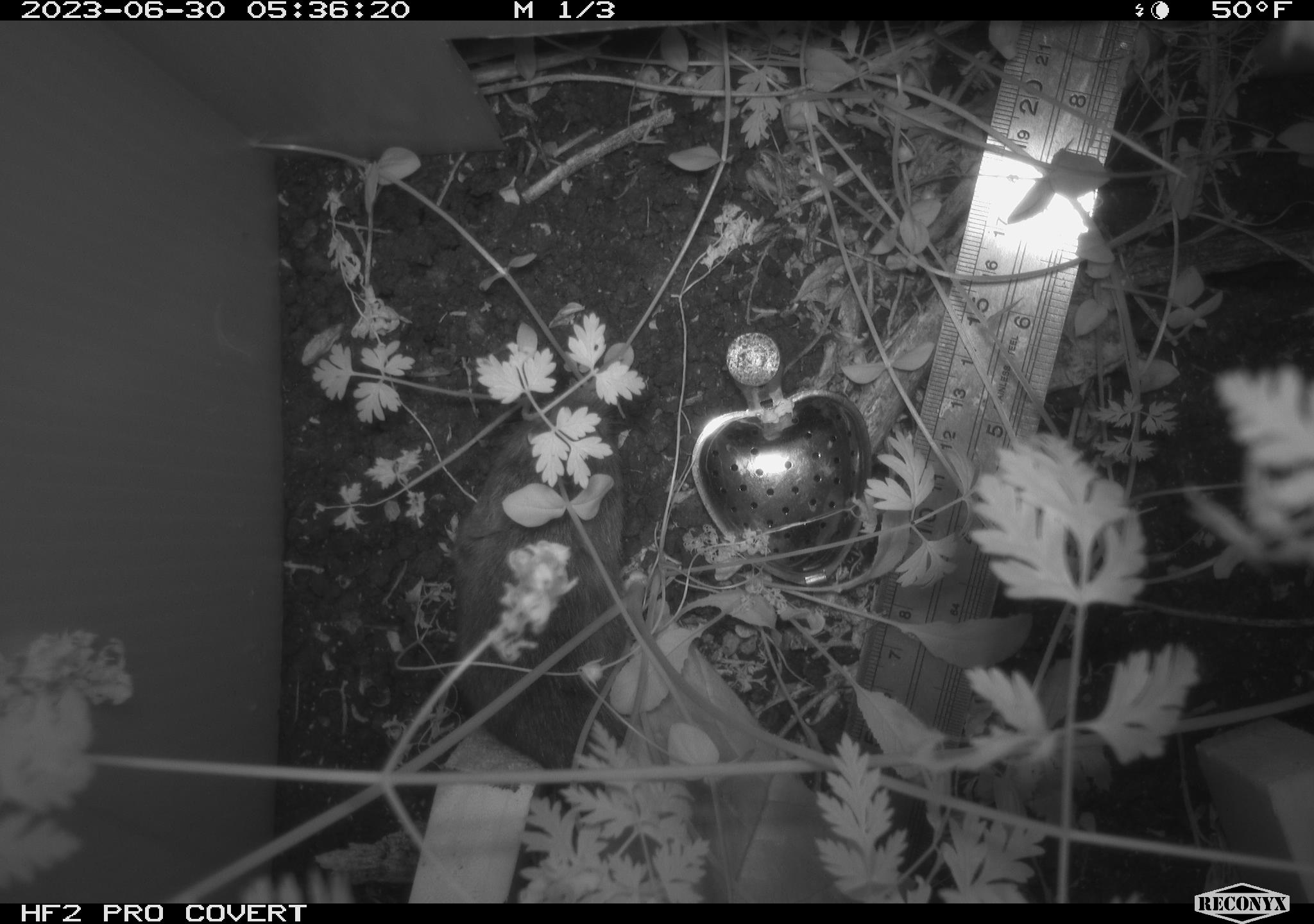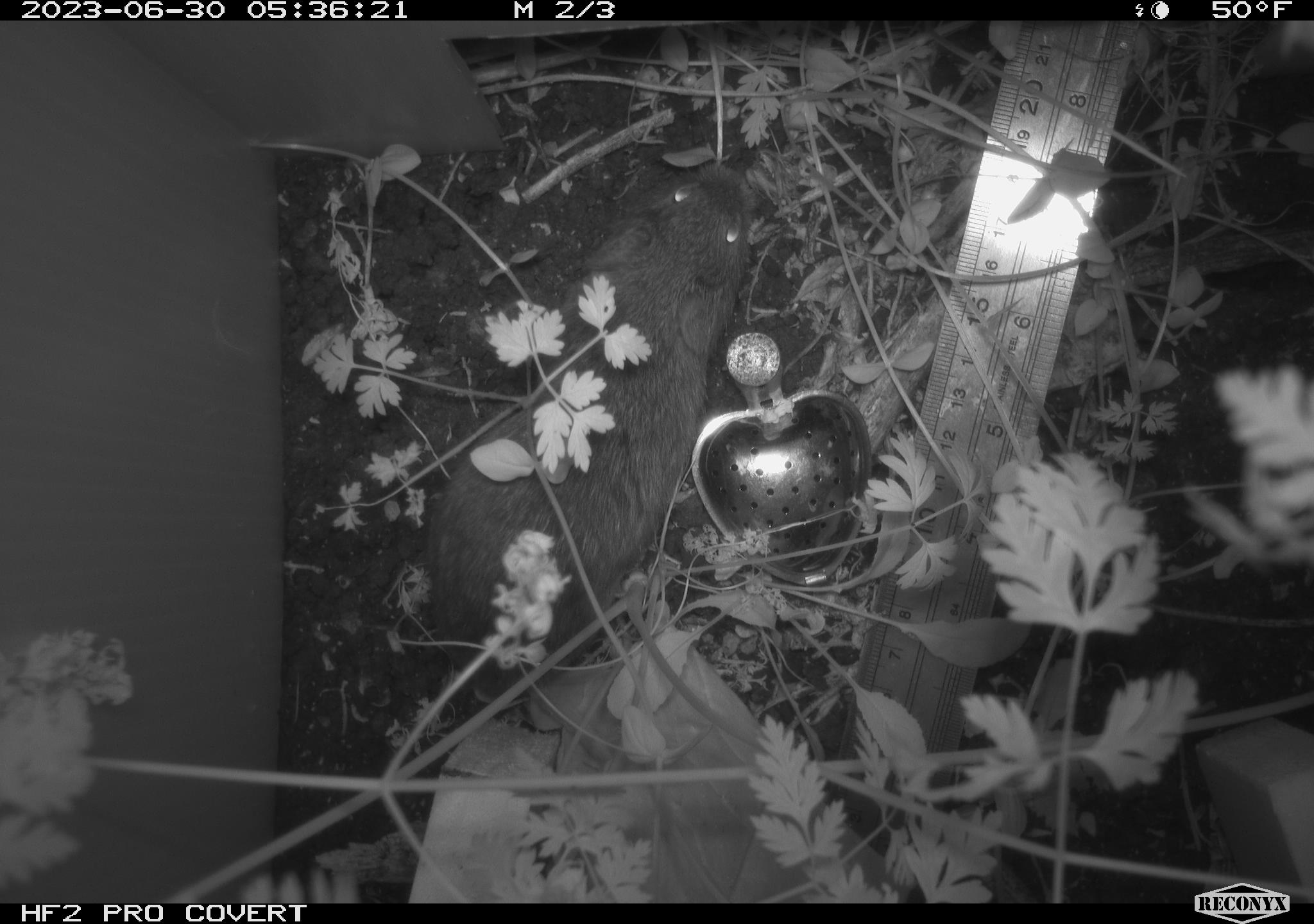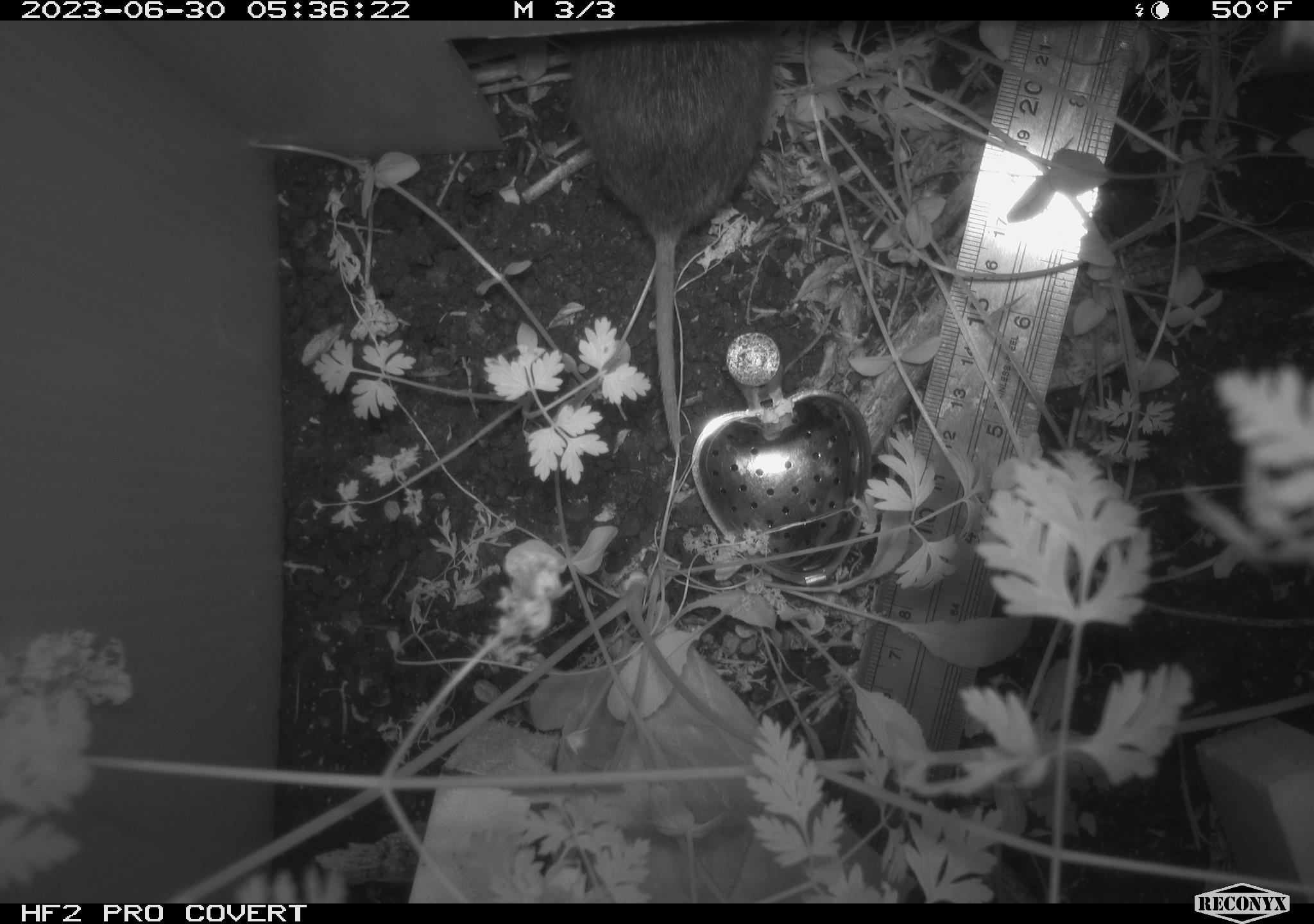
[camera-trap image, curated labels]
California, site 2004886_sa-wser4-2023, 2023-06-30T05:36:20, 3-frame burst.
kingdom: Animalia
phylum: Chordata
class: Mammalia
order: Rodentia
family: Cricetidae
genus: Microtus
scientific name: Microtus californicus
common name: california vole